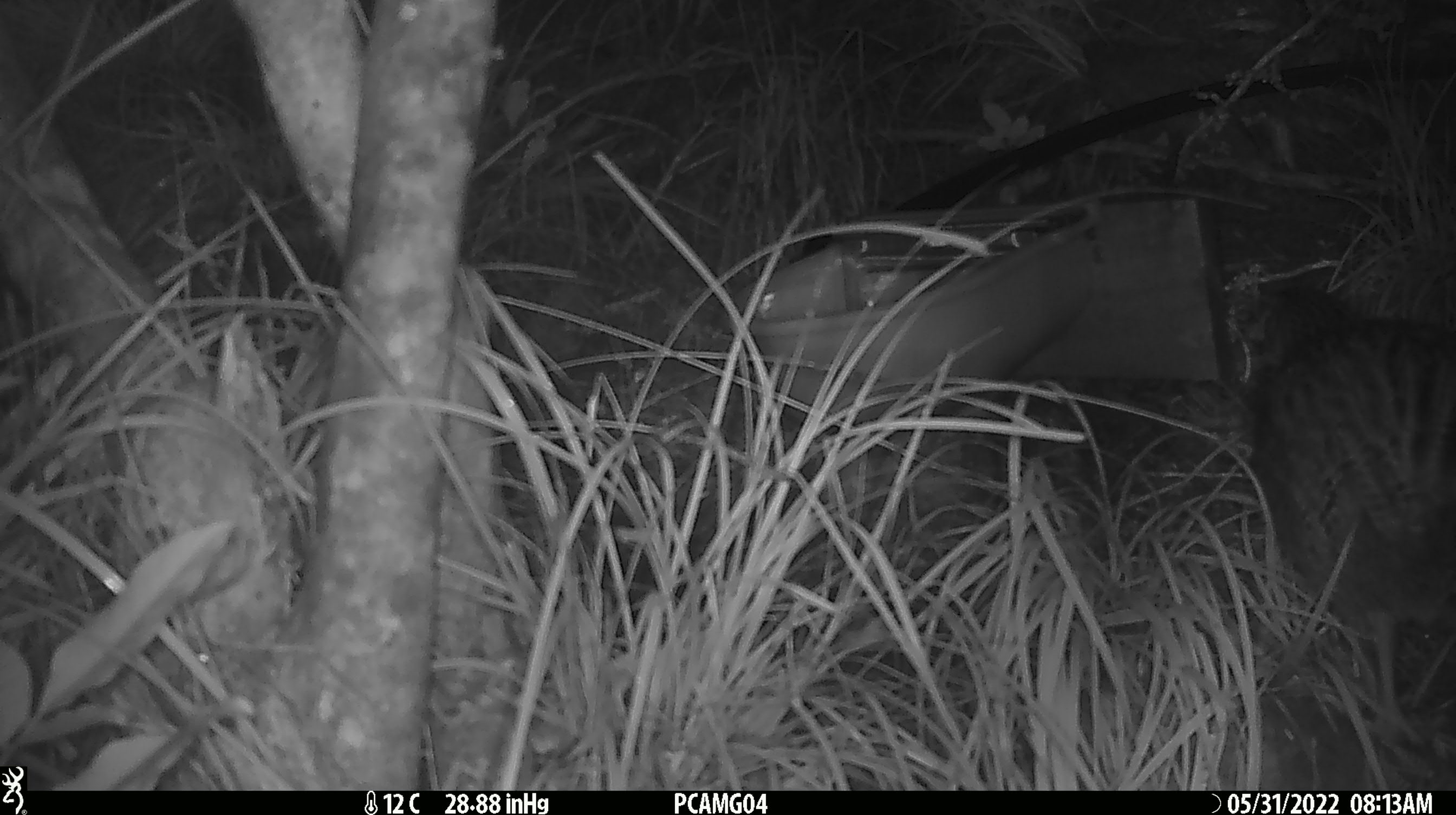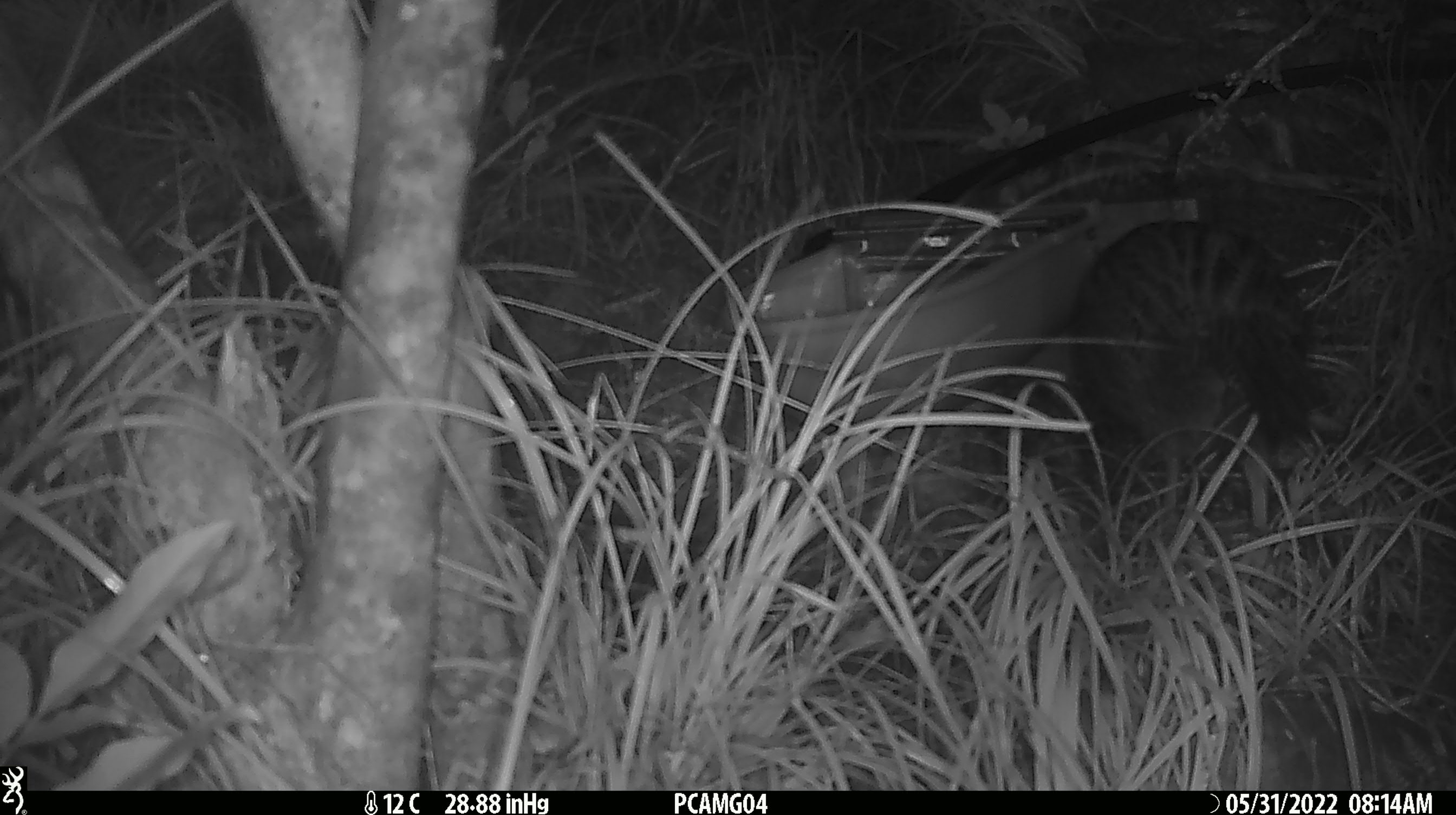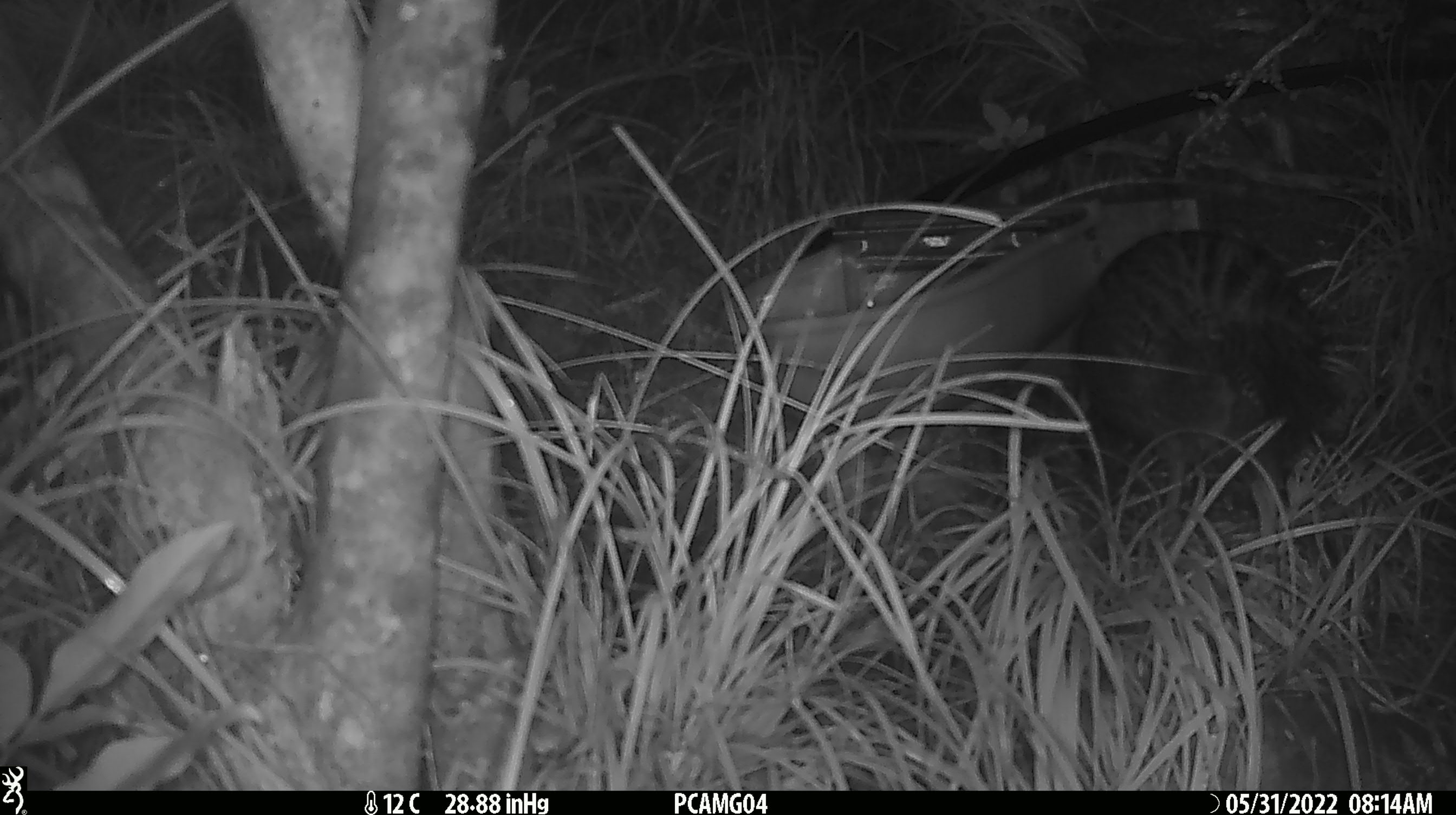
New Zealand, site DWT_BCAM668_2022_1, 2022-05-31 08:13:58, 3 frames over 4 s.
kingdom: Animalia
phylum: Chordata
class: Aves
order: Gruiformes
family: Rallidae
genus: Gallirallus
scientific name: Gallirallus australis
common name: weka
Weka (Gallirallus australis).